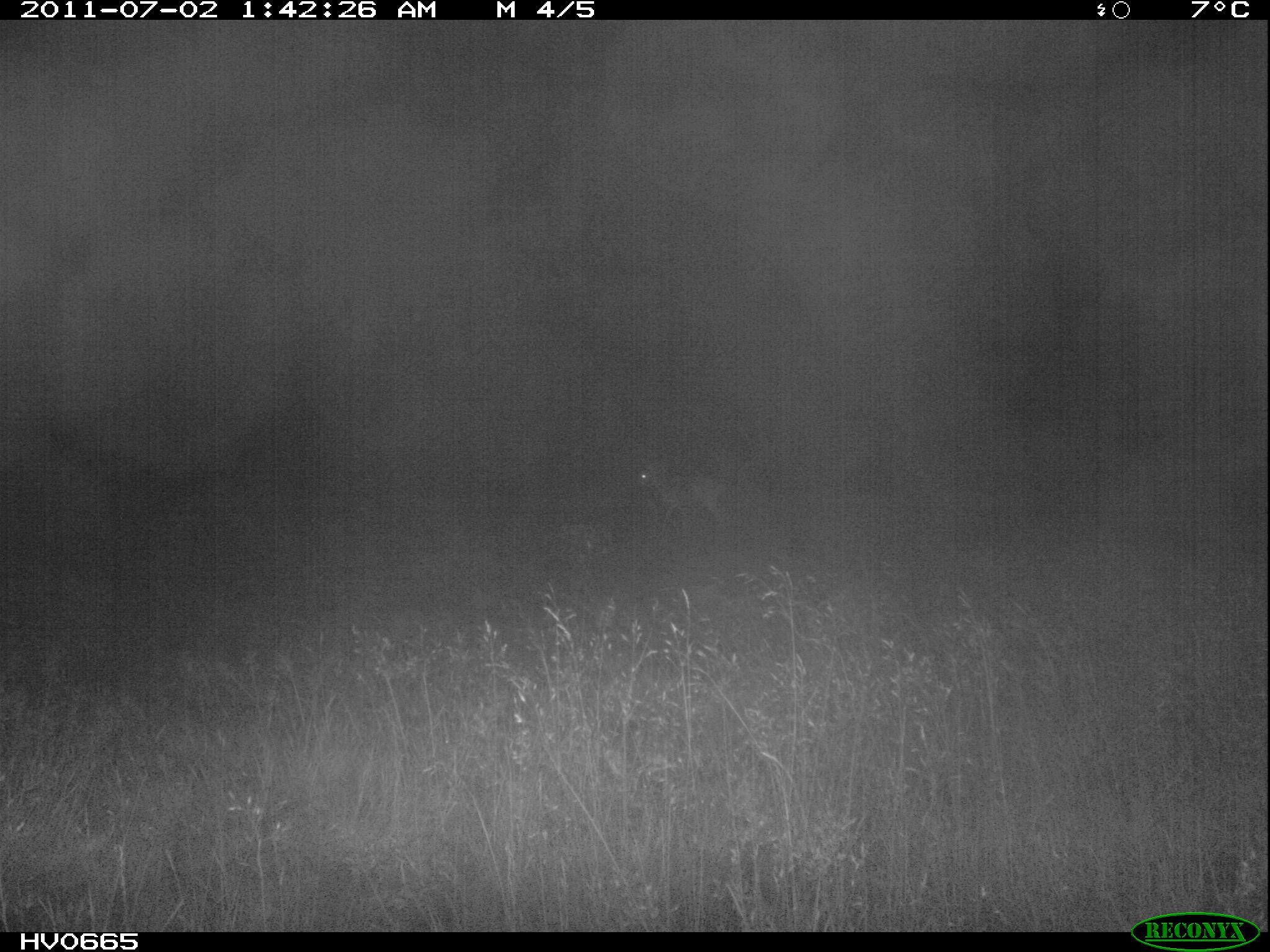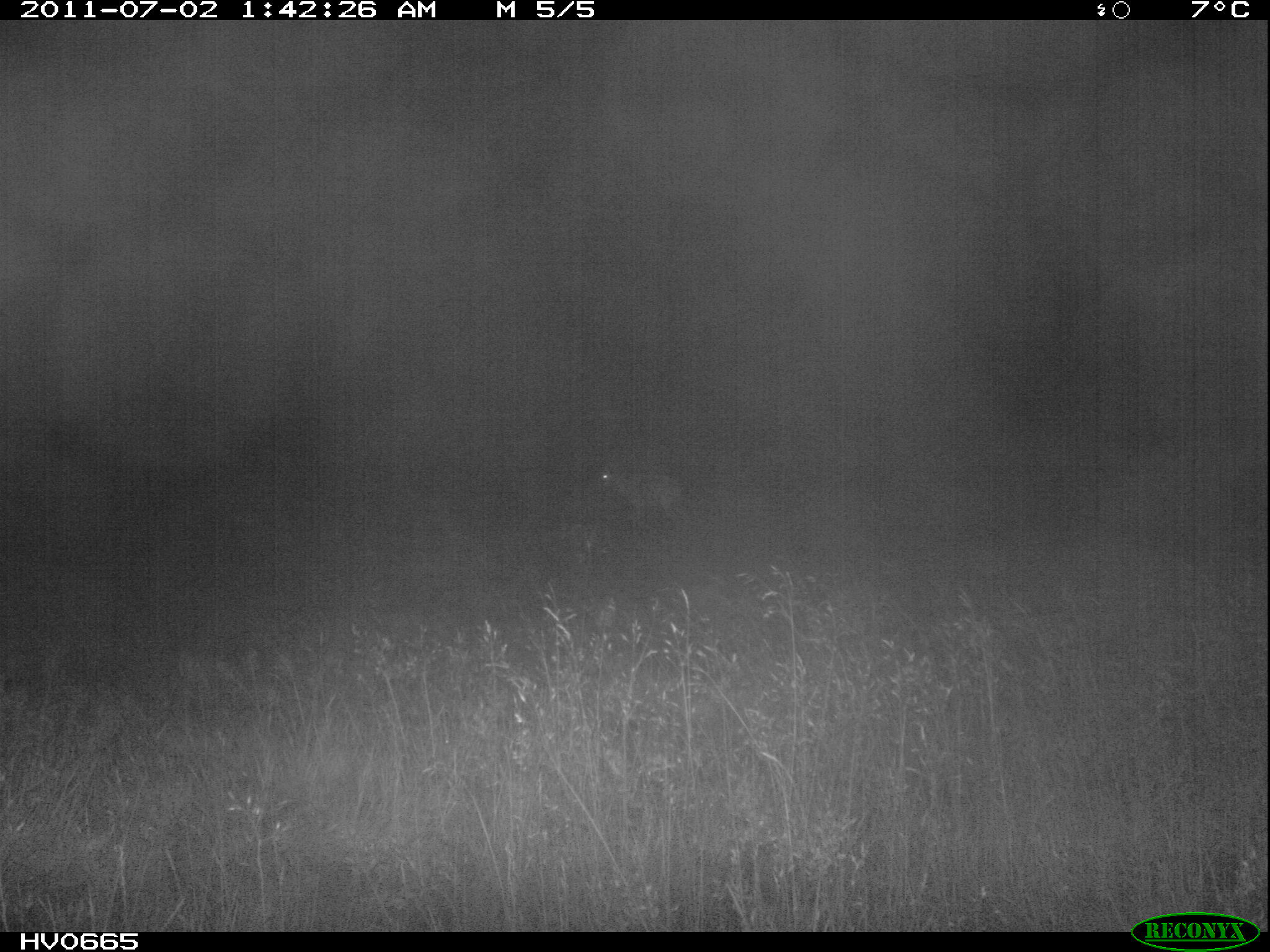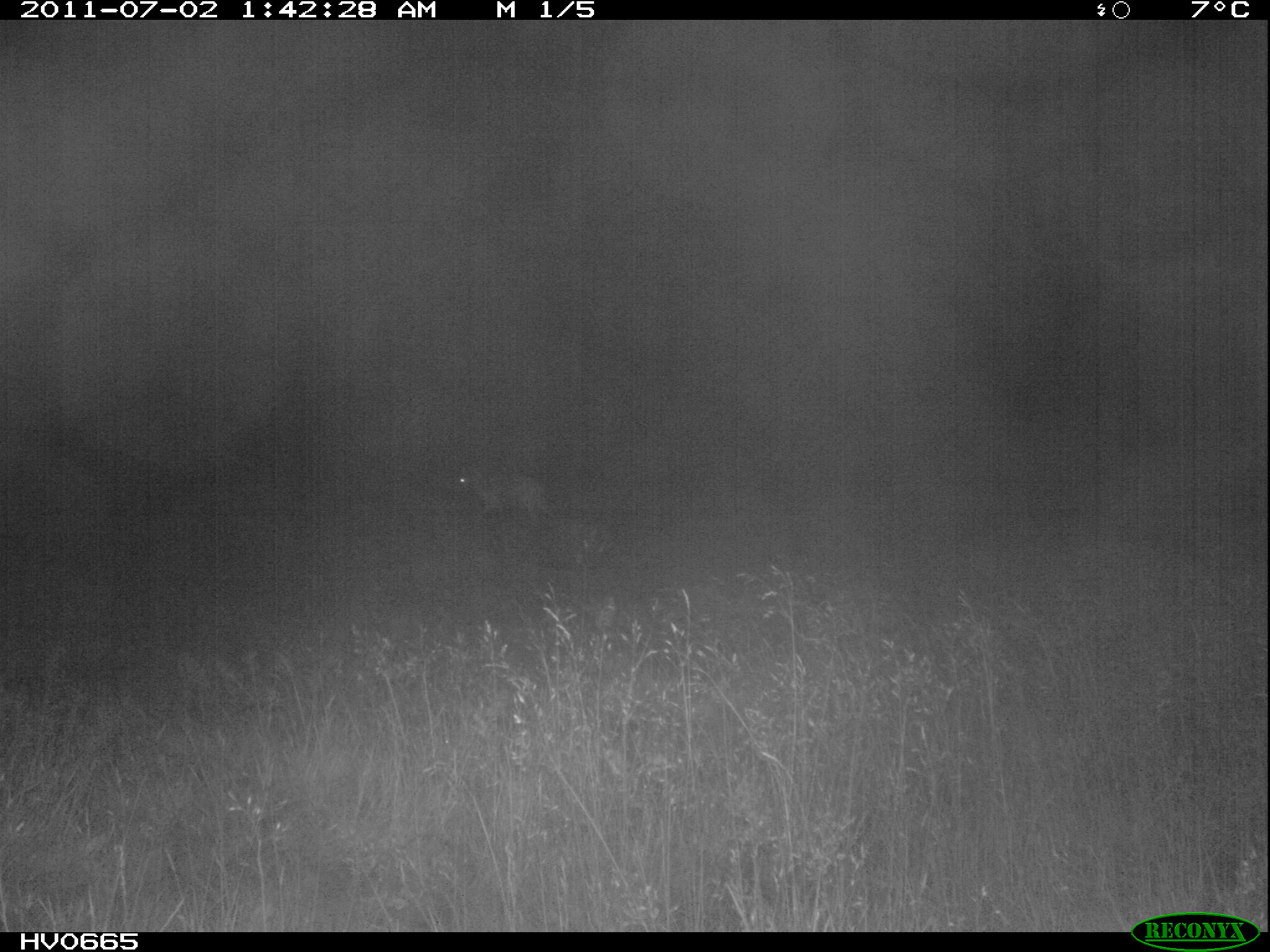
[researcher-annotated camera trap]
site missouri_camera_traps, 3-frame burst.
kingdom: Animalia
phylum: Chordata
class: Mammalia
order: Artiodactyla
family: Bovidae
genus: Ovis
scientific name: Ovis ammon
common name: mouflon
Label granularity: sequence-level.